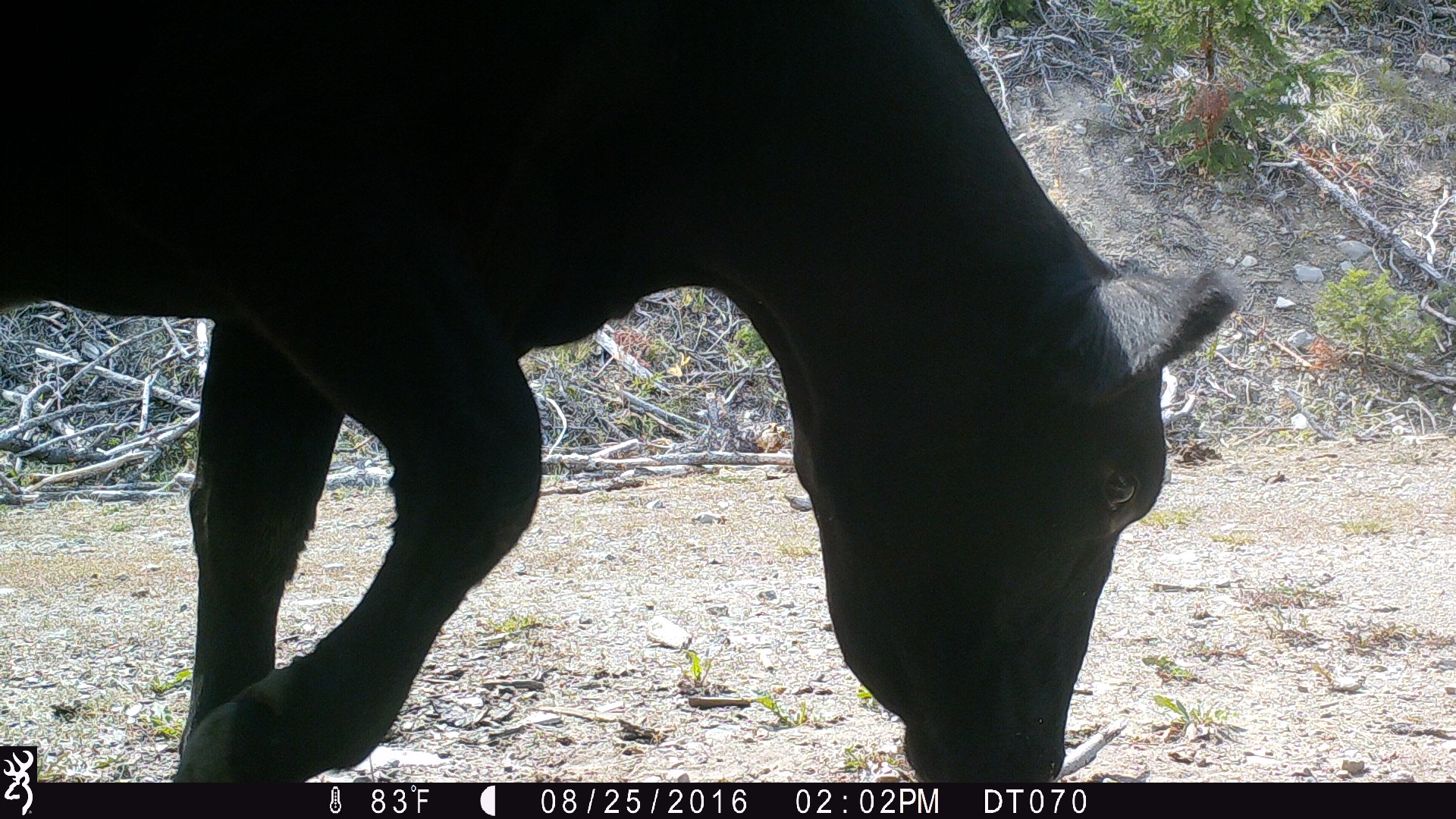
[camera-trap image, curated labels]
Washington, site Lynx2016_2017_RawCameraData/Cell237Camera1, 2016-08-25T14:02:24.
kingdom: Animalia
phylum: Chordata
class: Mammalia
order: Artiodactyla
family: Bovidae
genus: Bos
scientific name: Bos taurus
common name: domestic cattle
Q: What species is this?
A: Domestic cattle (Bos taurus).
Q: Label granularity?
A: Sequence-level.